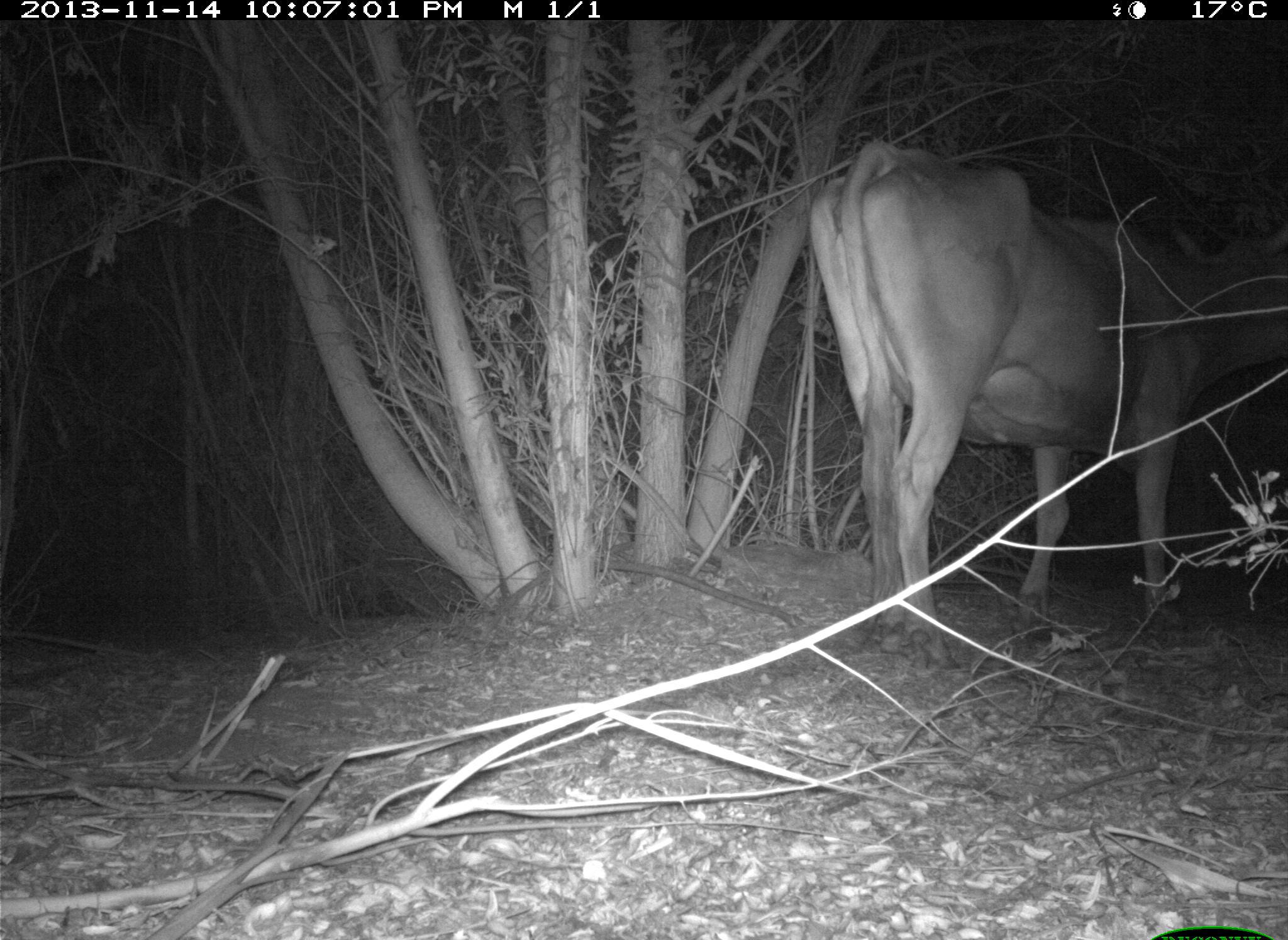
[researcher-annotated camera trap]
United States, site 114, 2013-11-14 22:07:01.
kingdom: Animalia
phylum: Chordata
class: Mammalia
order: Artiodactyla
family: Bovidae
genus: Bos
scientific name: Bos taurus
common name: cow